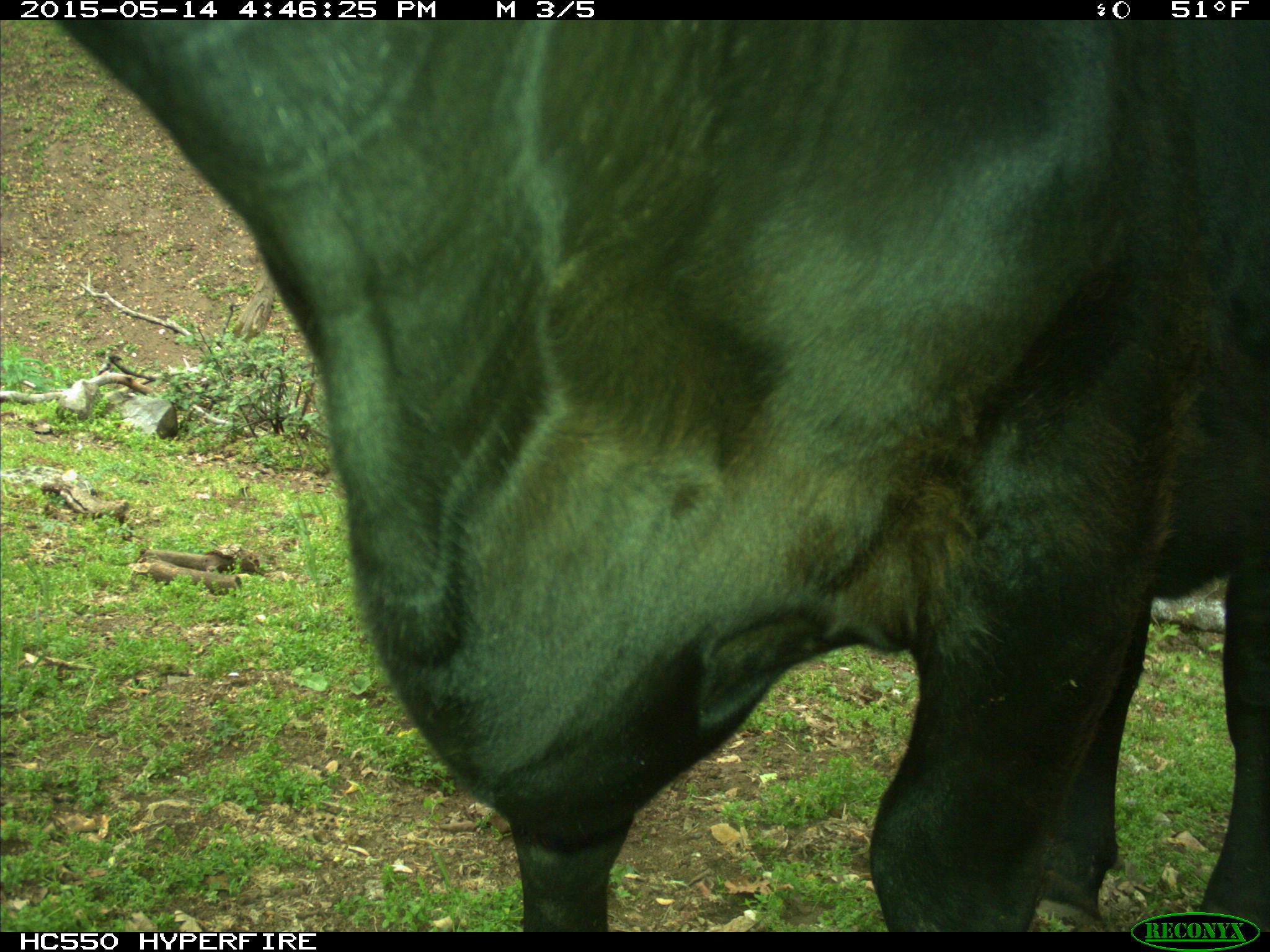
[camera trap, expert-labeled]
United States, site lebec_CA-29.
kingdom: Animalia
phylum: Chordata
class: Mammalia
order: Artiodactyla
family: Bovidae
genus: Bos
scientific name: Bos taurus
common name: domestic cow